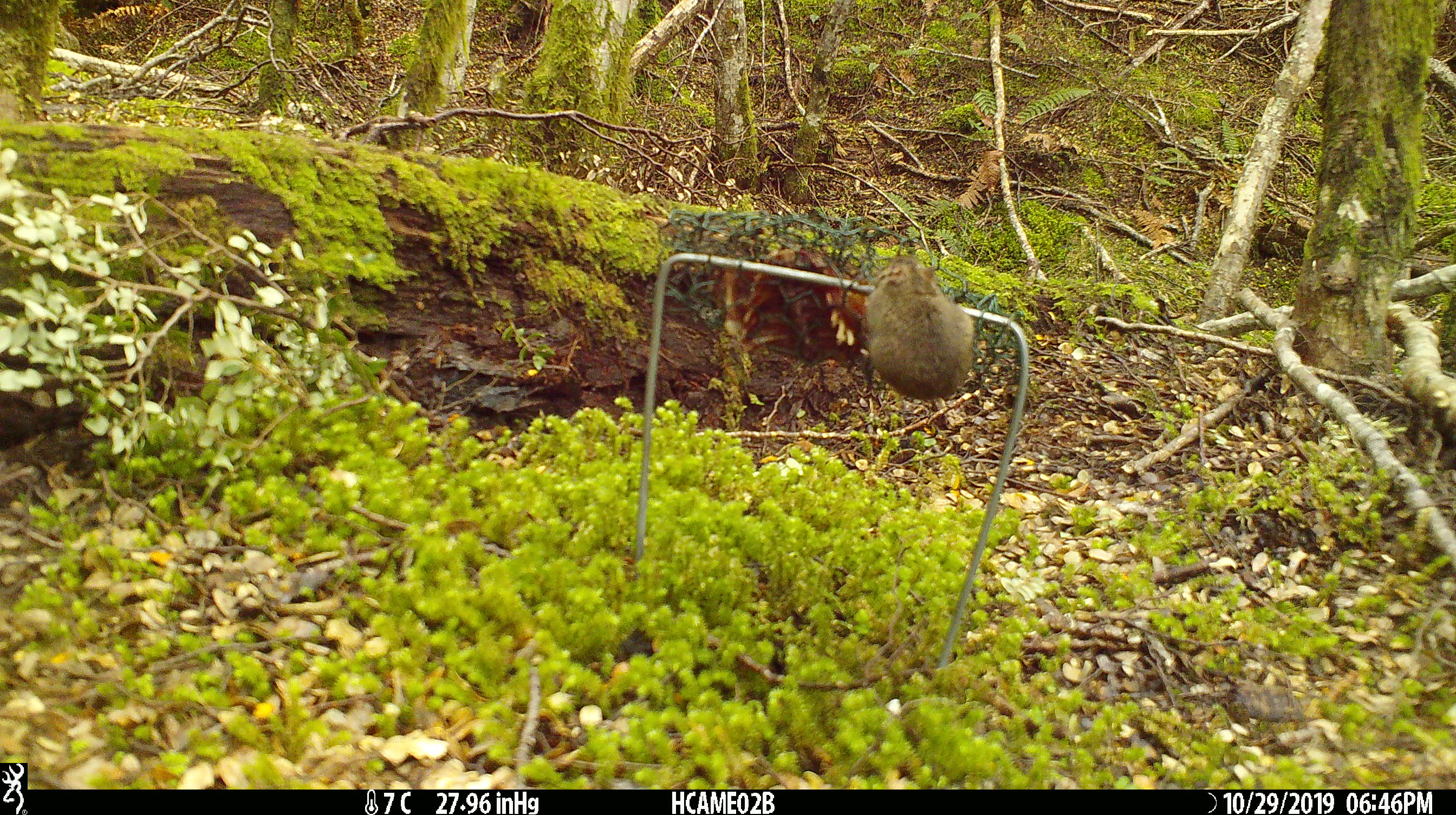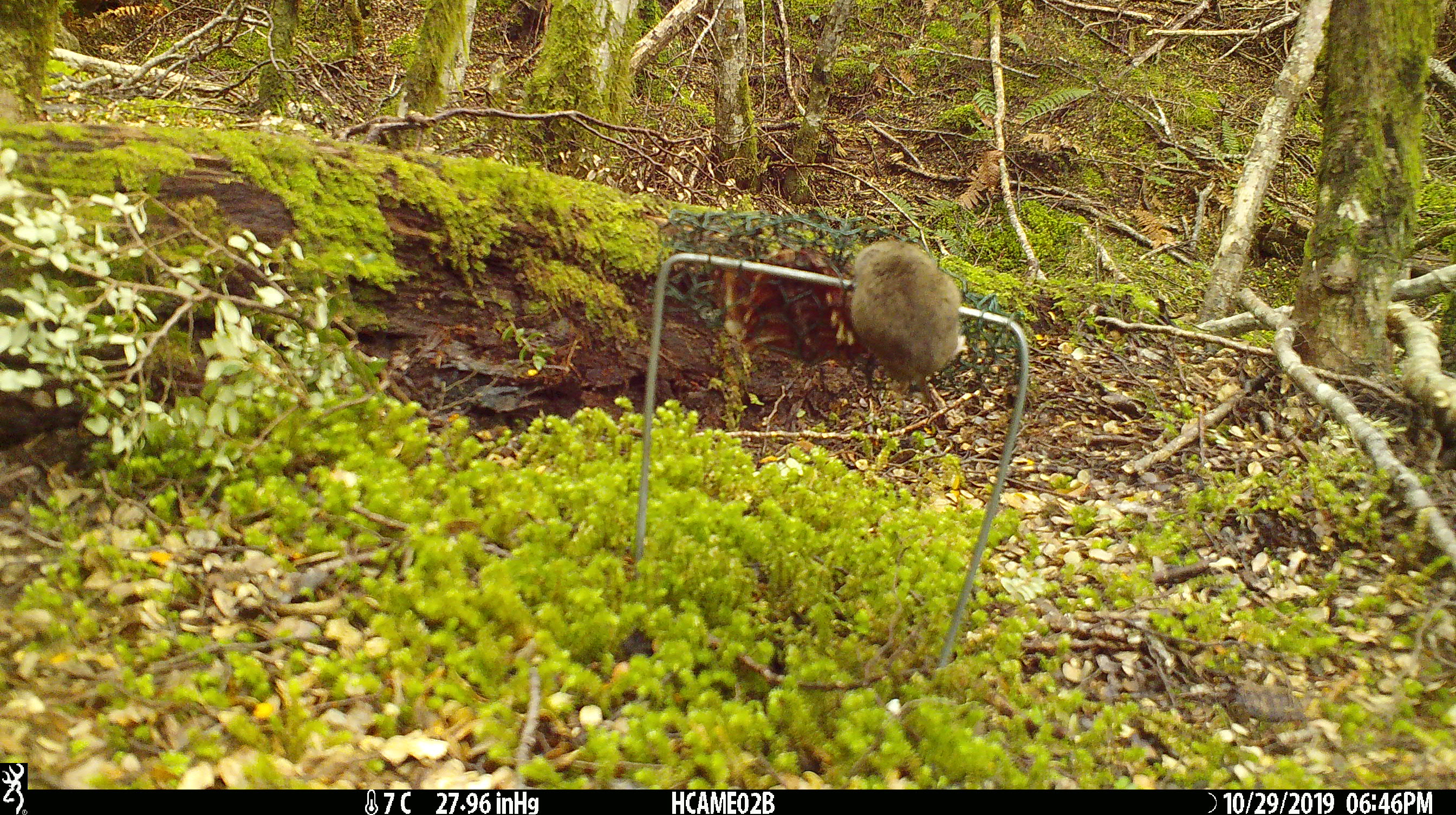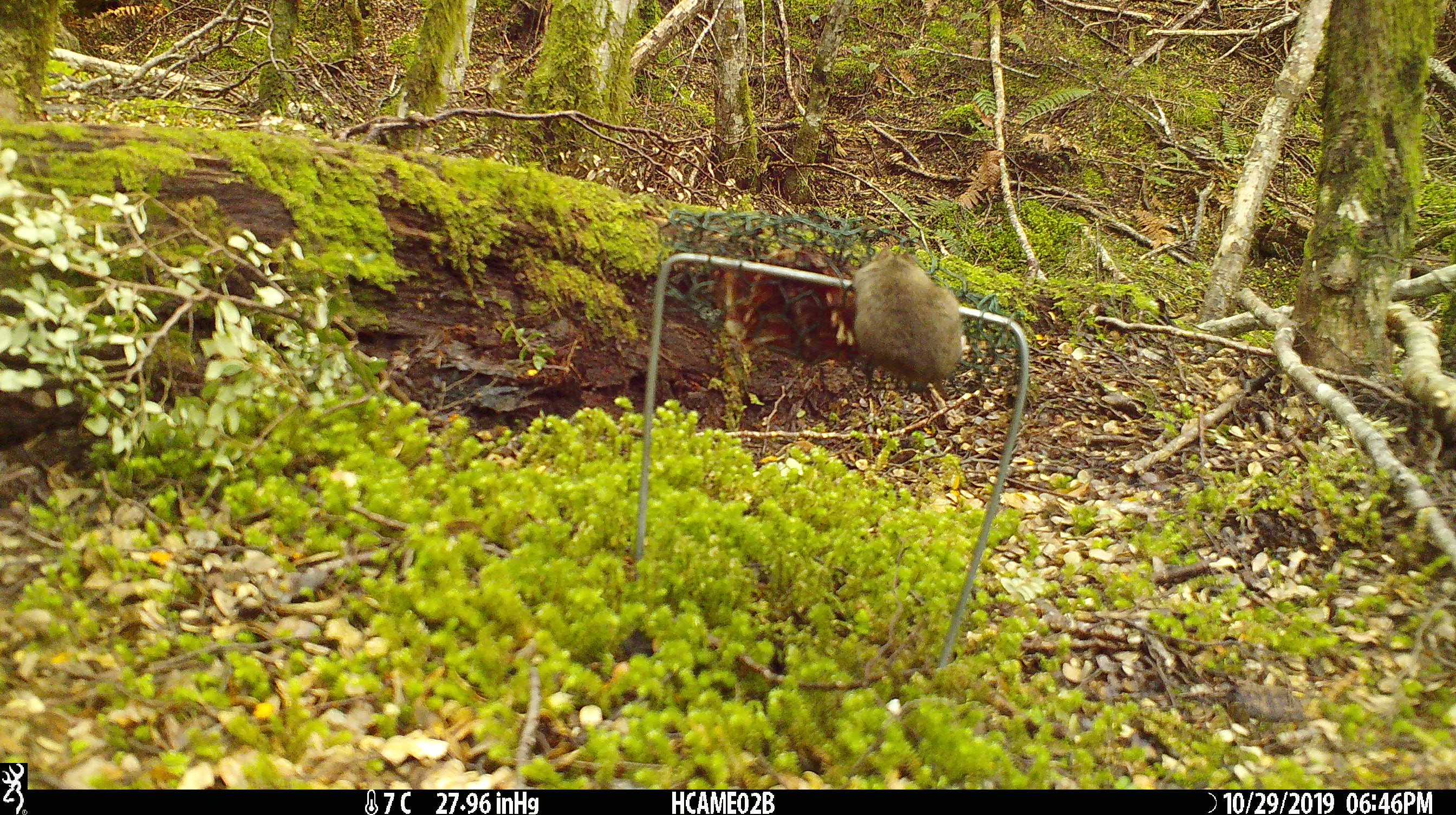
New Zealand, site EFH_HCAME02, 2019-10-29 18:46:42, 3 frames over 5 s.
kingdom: Animalia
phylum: Chordata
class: Mammalia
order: Rodentia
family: Muridae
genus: Mus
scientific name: Mus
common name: mouse